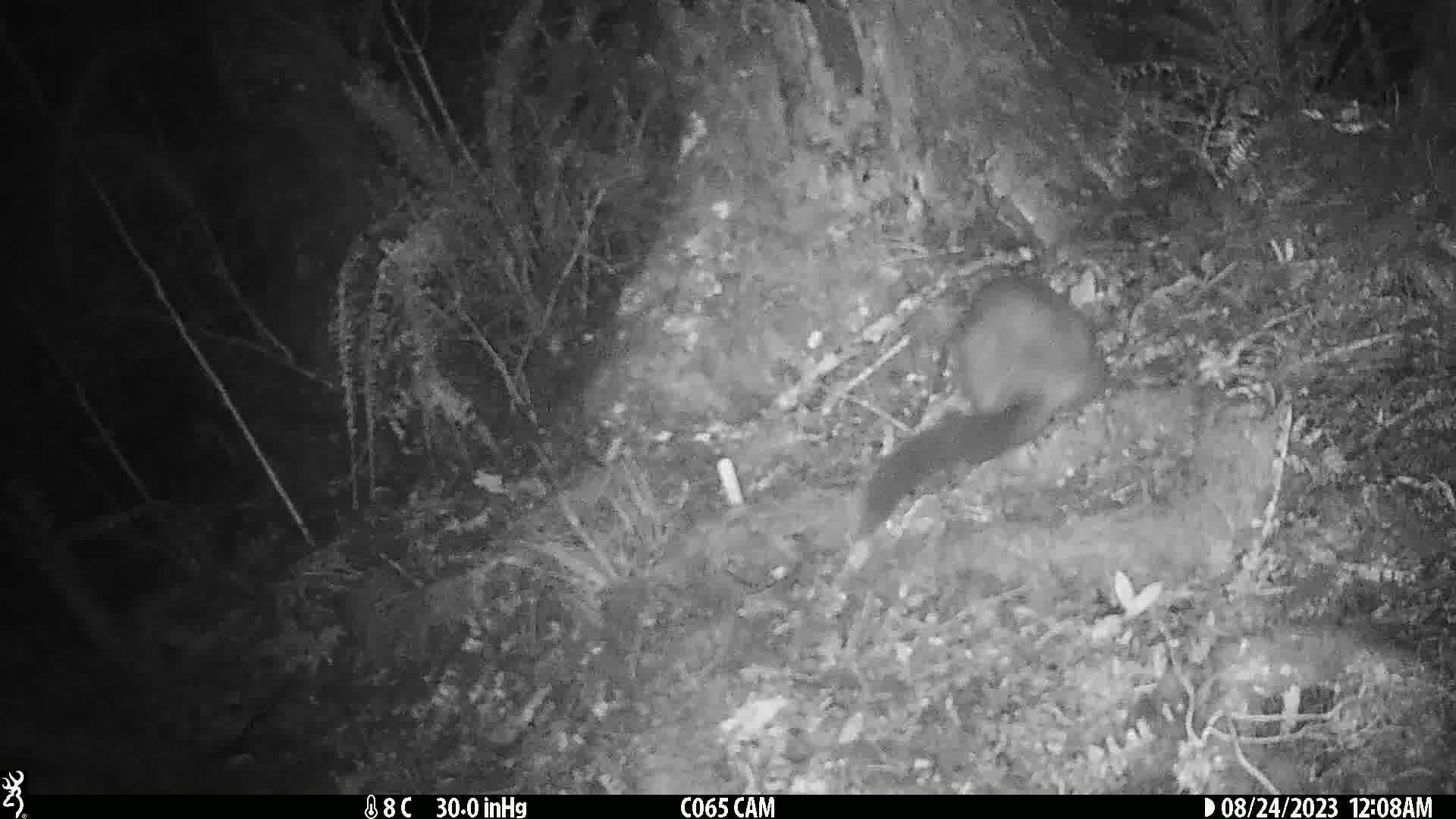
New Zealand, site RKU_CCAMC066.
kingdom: Animalia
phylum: Chordata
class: Mammalia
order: Diprotodontia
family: Phalangeridae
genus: Trichosurus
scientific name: Trichosurus vulpecula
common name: common brushtail possum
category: possum